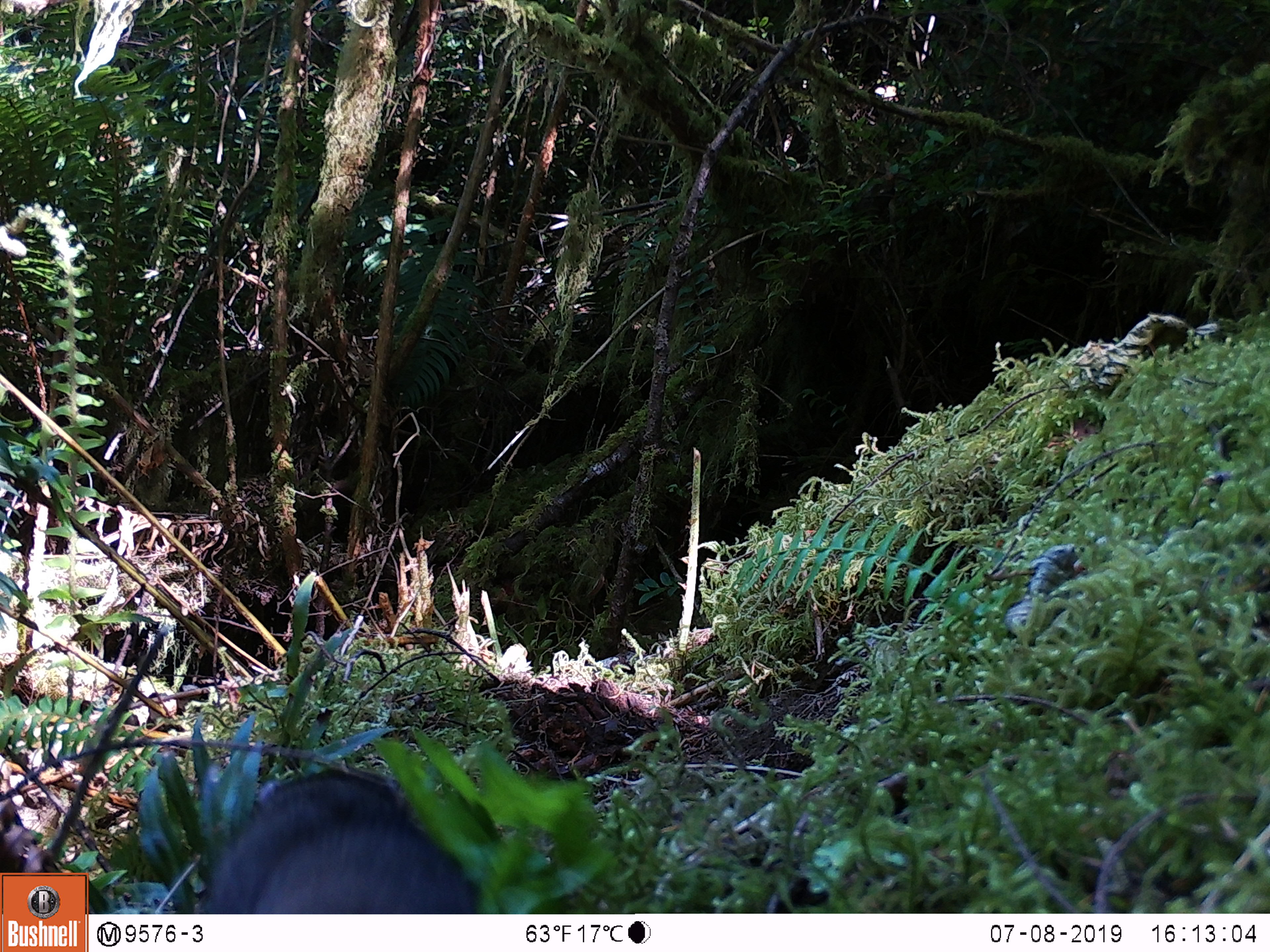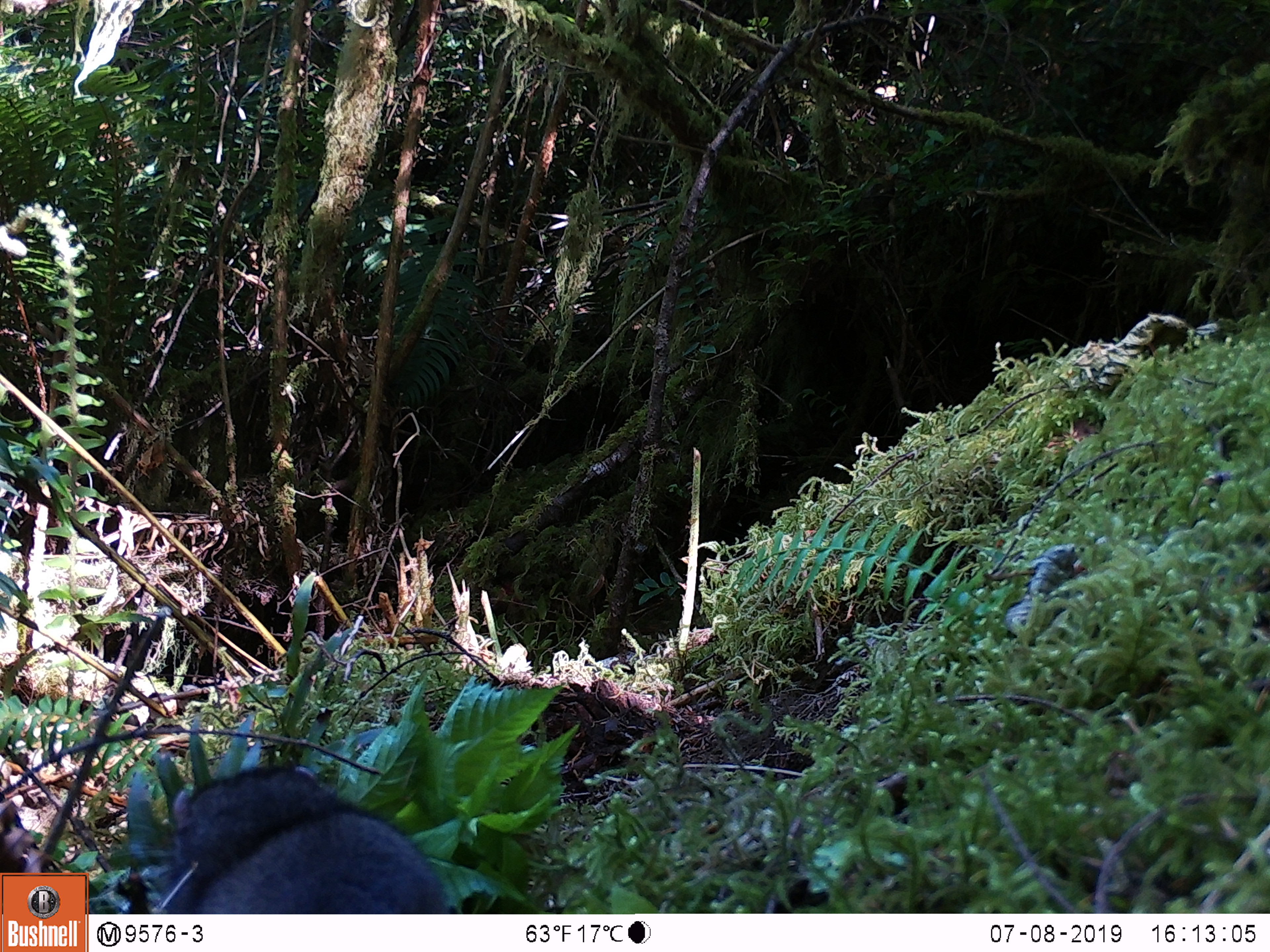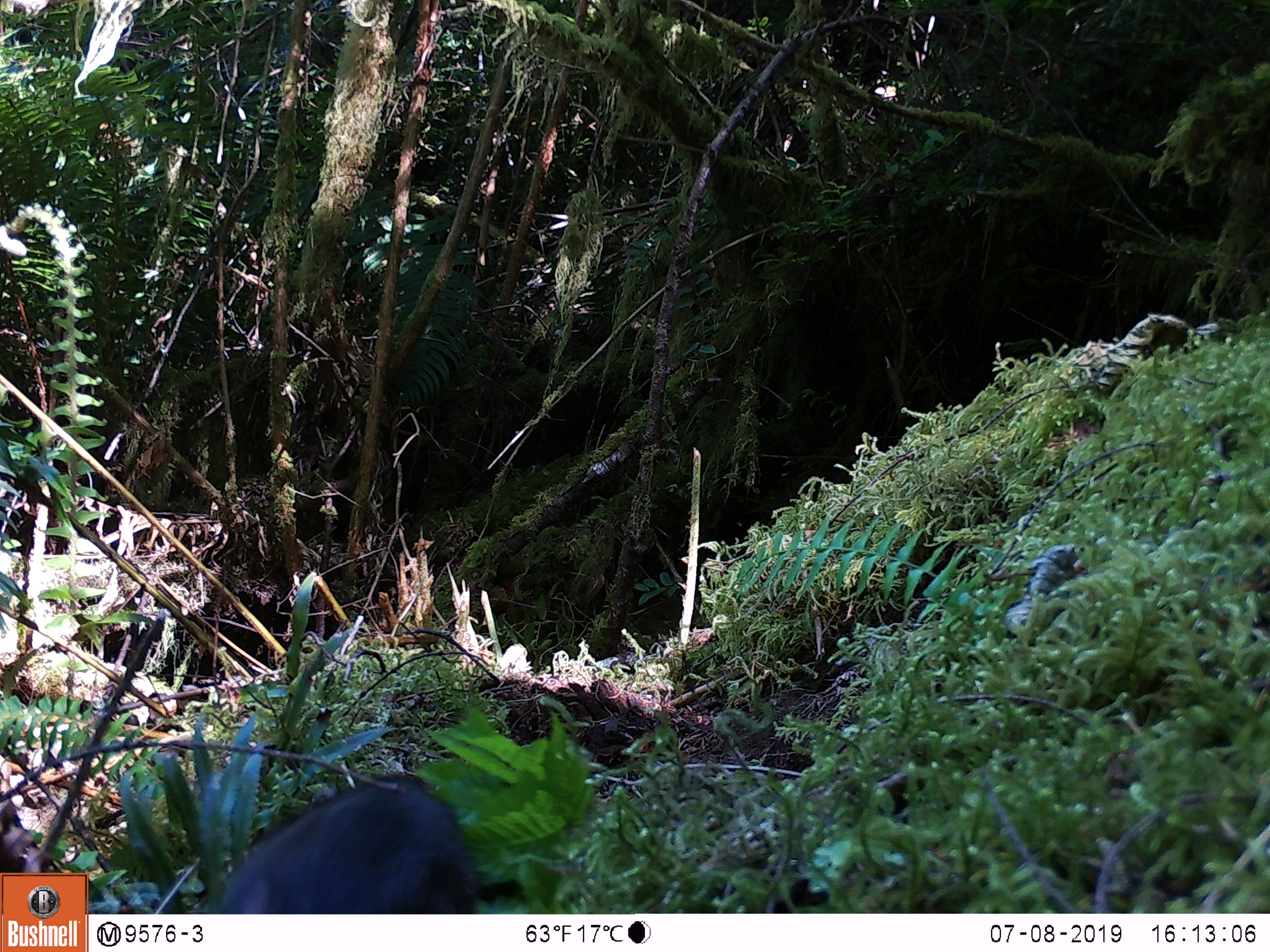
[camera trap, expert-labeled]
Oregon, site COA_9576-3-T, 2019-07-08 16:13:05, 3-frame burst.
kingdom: Animalia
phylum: Chordata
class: Mammalia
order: Rodentia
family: Aplodontiidae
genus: Aplodontia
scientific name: Aplodontia rufa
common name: mountain beaver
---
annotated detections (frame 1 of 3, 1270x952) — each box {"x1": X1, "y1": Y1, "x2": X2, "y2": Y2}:
mountain beaver: {"x1": 201, "y1": 763, "x2": 487, "y2": 910}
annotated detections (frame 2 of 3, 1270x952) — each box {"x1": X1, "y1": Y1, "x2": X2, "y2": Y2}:
mountain beaver: {"x1": 155, "y1": 759, "x2": 448, "y2": 910}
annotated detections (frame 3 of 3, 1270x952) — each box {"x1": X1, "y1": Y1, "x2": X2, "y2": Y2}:
mountain beaver: {"x1": 211, "y1": 766, "x2": 487, "y2": 911}